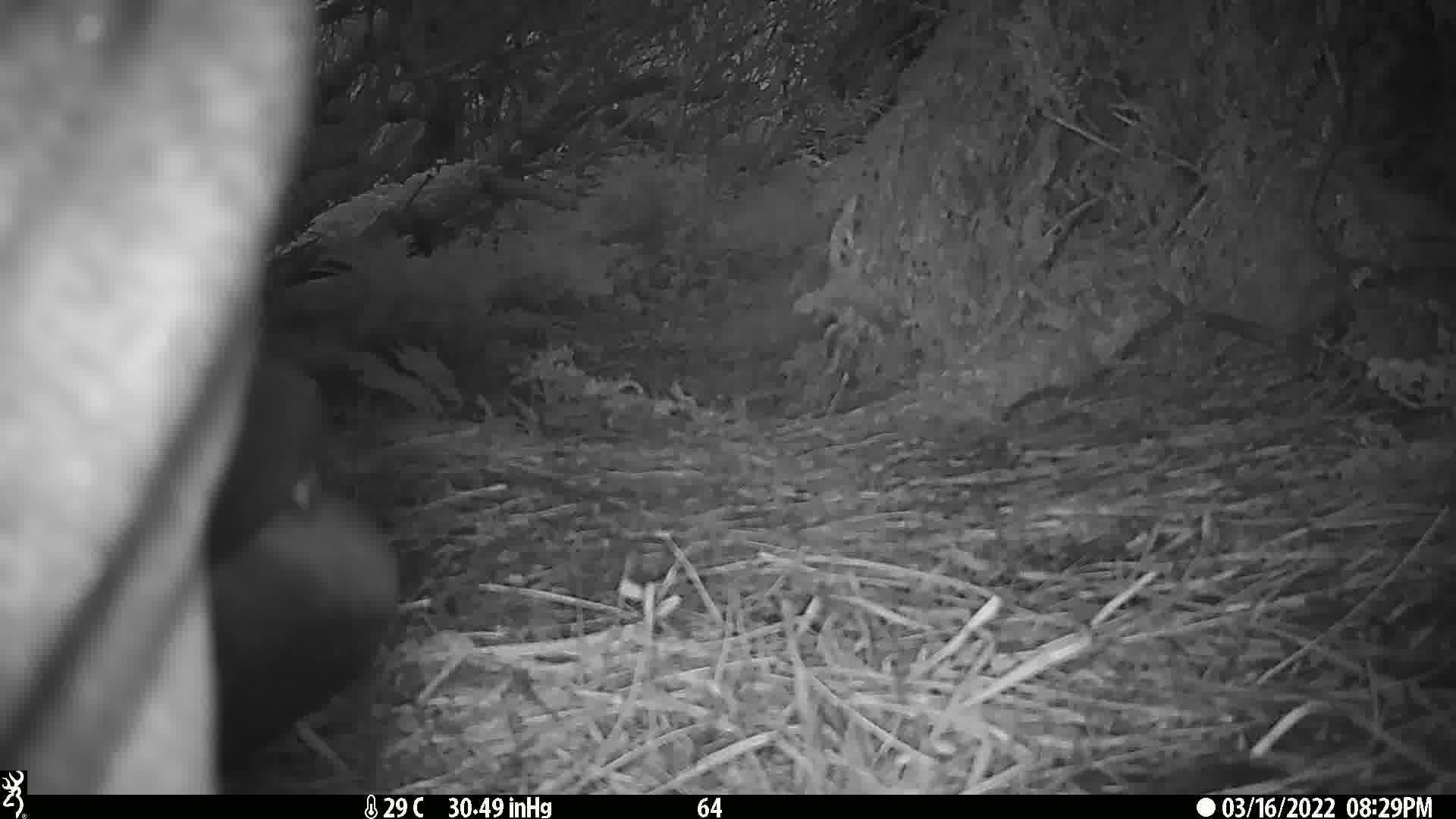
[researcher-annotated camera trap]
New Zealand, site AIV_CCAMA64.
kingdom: Animalia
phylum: Chordata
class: Mammalia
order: Carnivora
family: Otariidae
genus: Phocarctos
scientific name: Phocarctos hookeri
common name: new zealand sea lion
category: sealion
Sealion (new zealand sea lion) (Phocarctos hookeri).